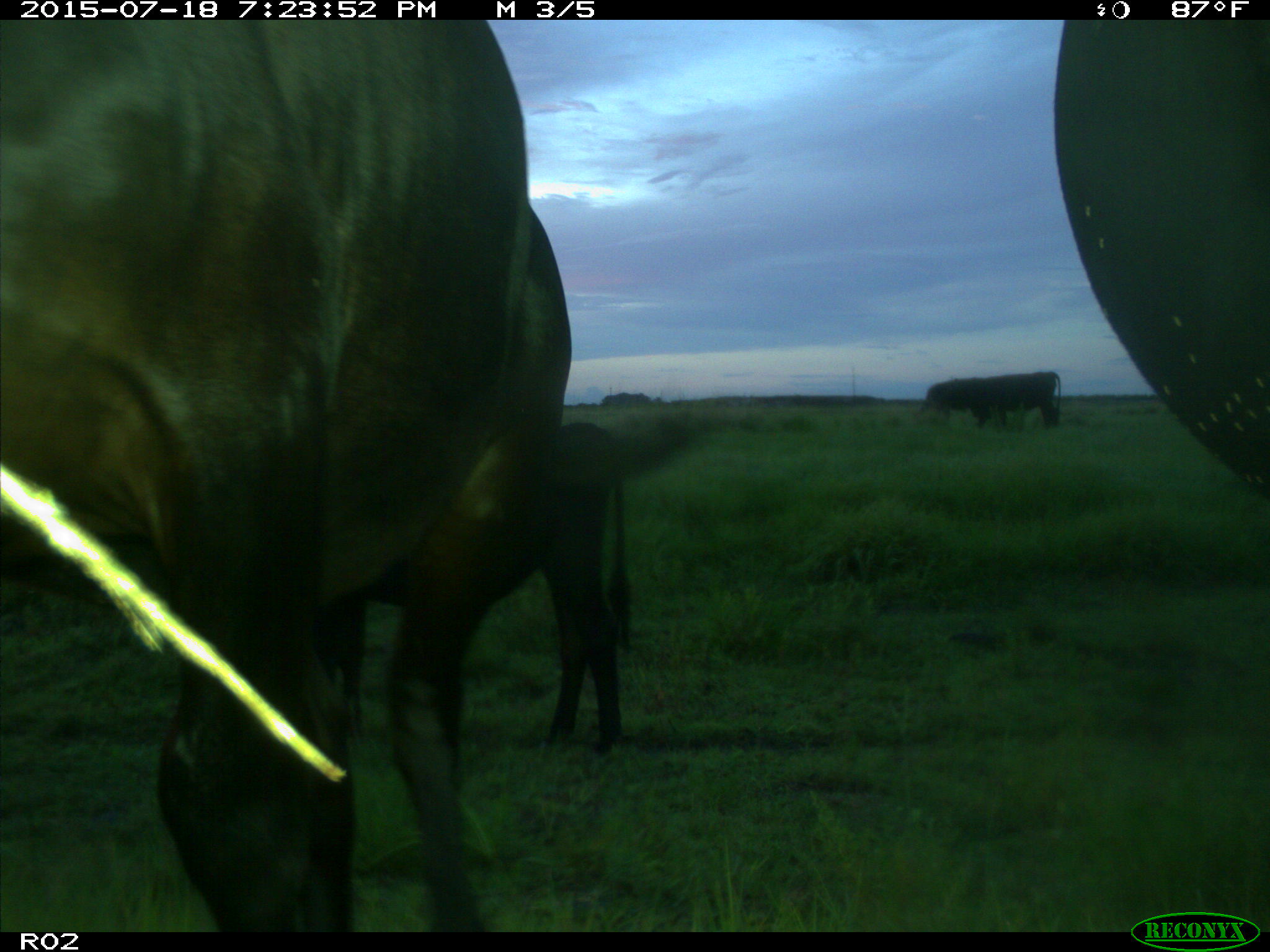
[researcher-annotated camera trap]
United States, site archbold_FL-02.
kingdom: Animalia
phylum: Chordata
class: Mammalia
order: Artiodactyla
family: Bovidae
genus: Bos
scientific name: Bos taurus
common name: domestic cow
Bos taurus (domestic cow).